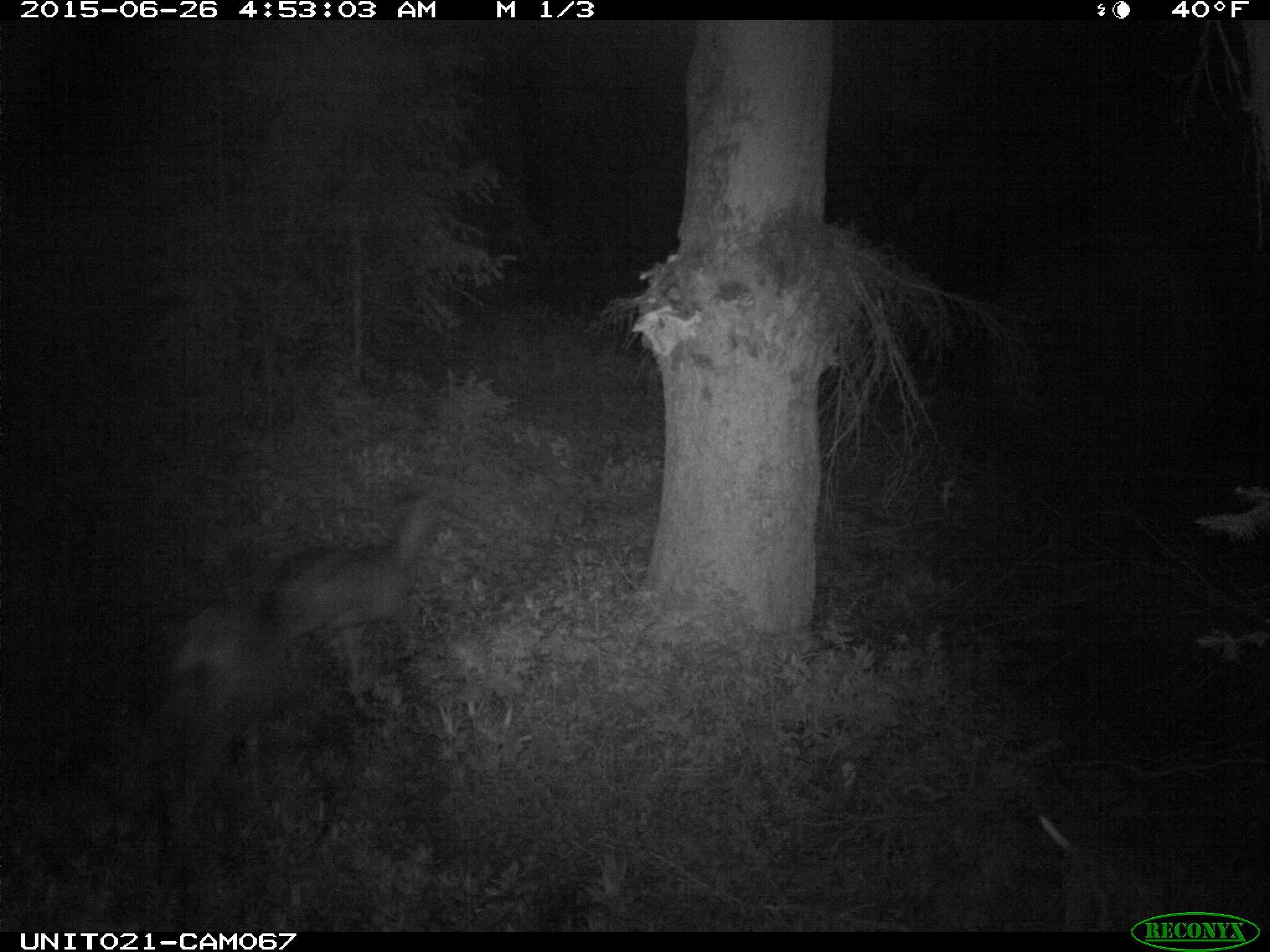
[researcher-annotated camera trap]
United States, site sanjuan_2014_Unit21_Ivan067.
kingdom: Animalia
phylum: Chordata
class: Mammalia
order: Artiodactyla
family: Cervidae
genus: Odocoileus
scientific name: Odocoileus hemionus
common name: mule deer